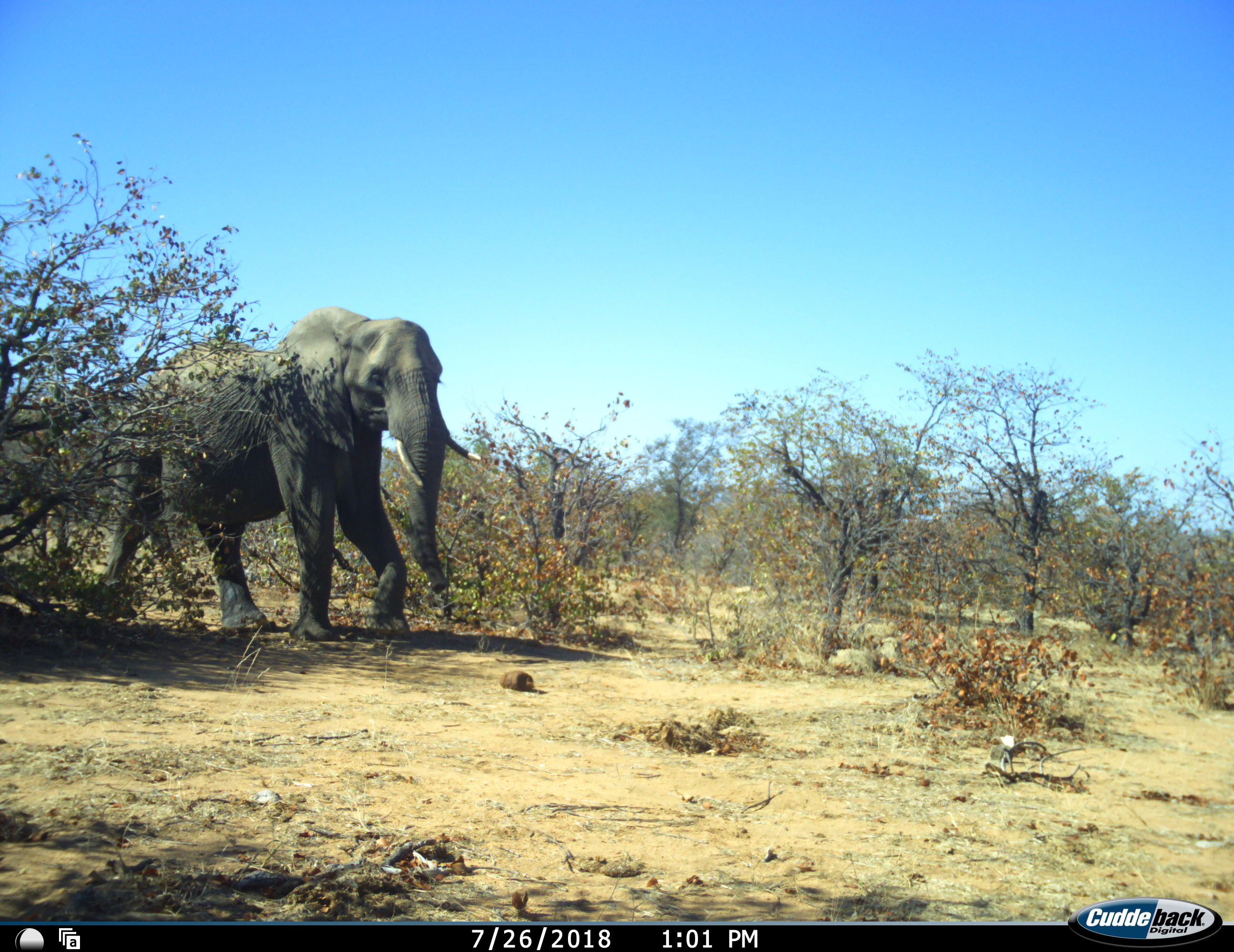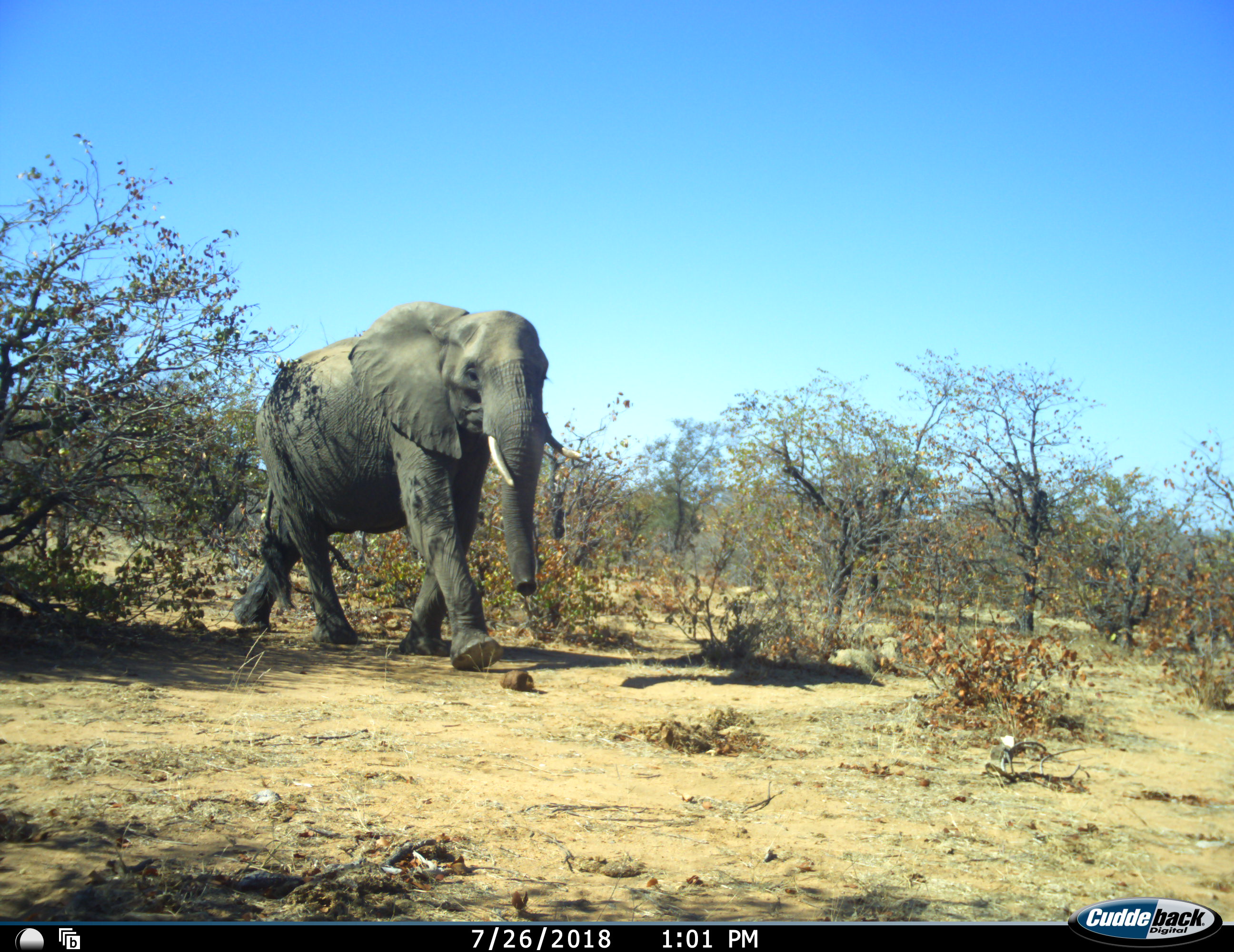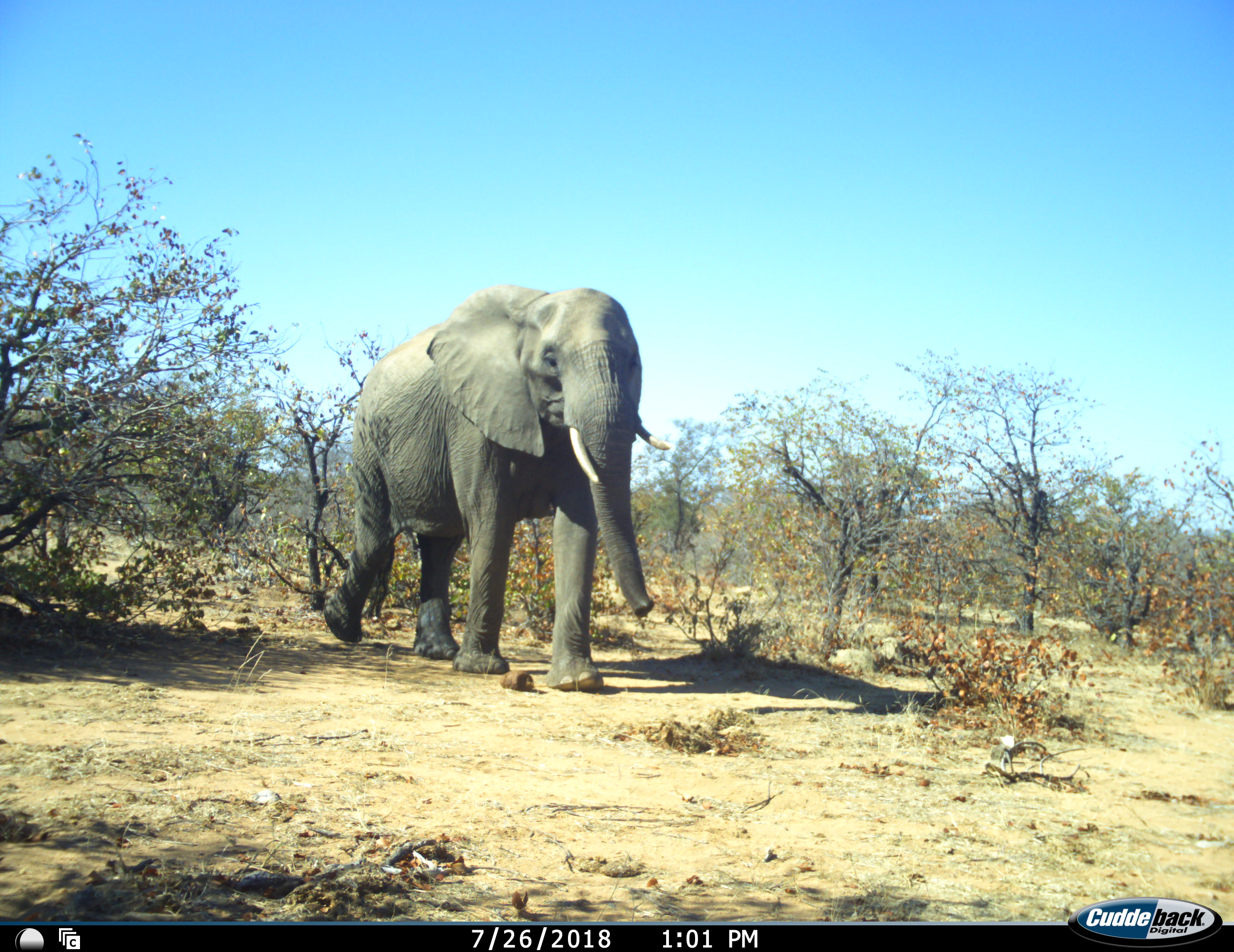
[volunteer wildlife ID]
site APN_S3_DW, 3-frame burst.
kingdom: Animalia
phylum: Chordata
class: Mammalia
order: Proboscidea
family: Elephantidae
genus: Loxodonta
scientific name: Loxodonta africana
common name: african bush elephant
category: elephant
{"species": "elephant (african bush elephant) (Loxodonta africana)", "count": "1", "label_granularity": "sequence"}